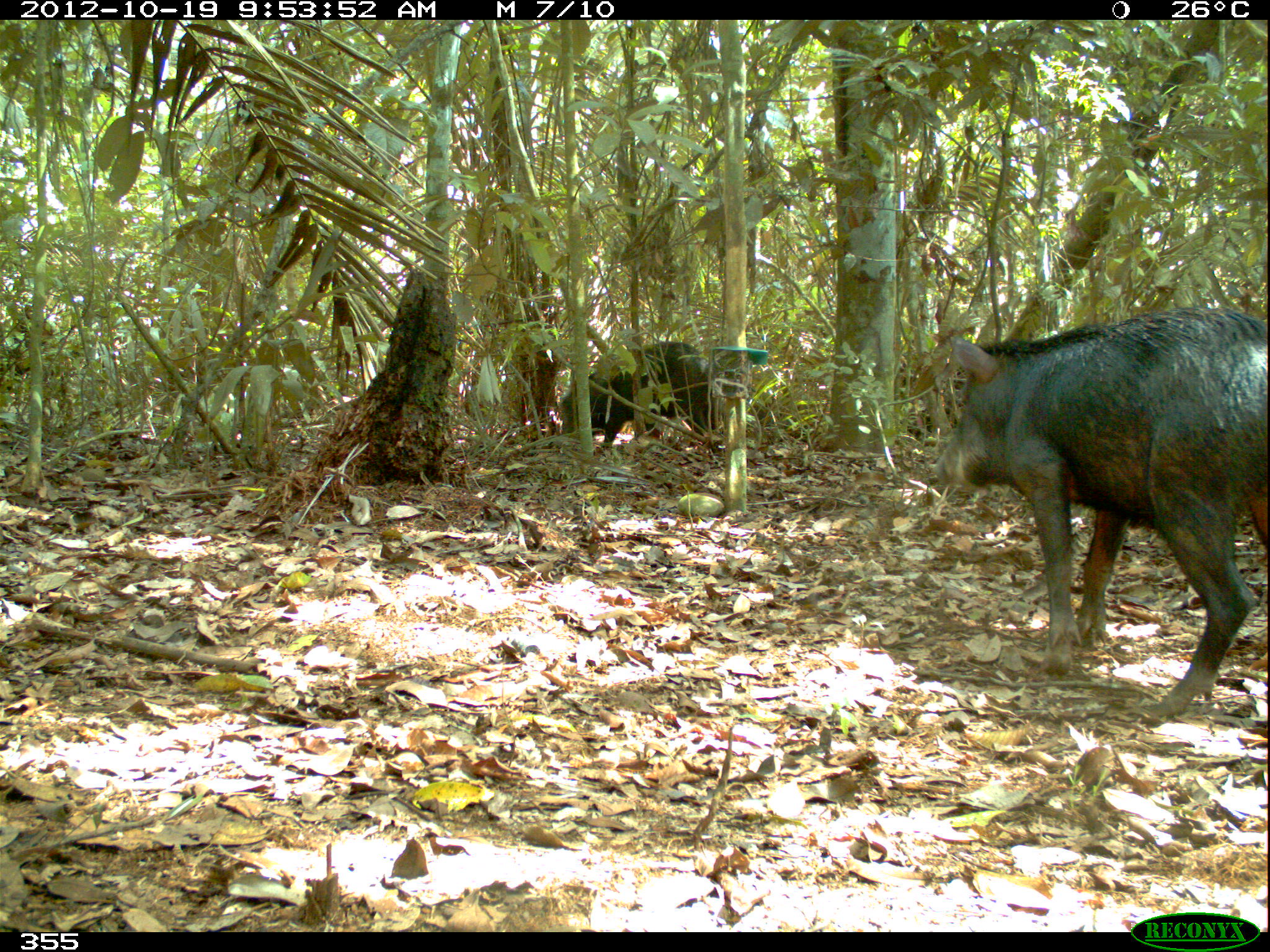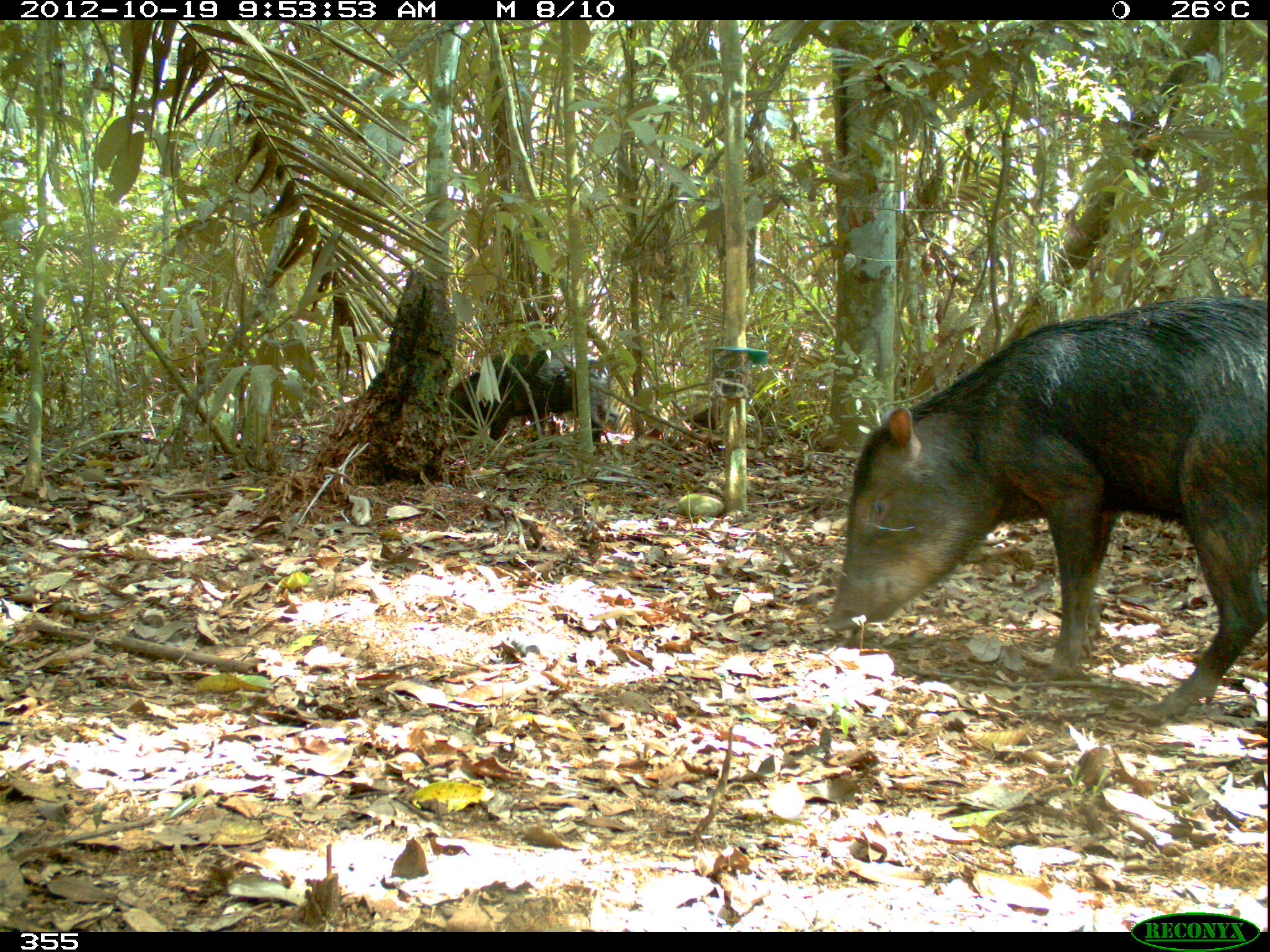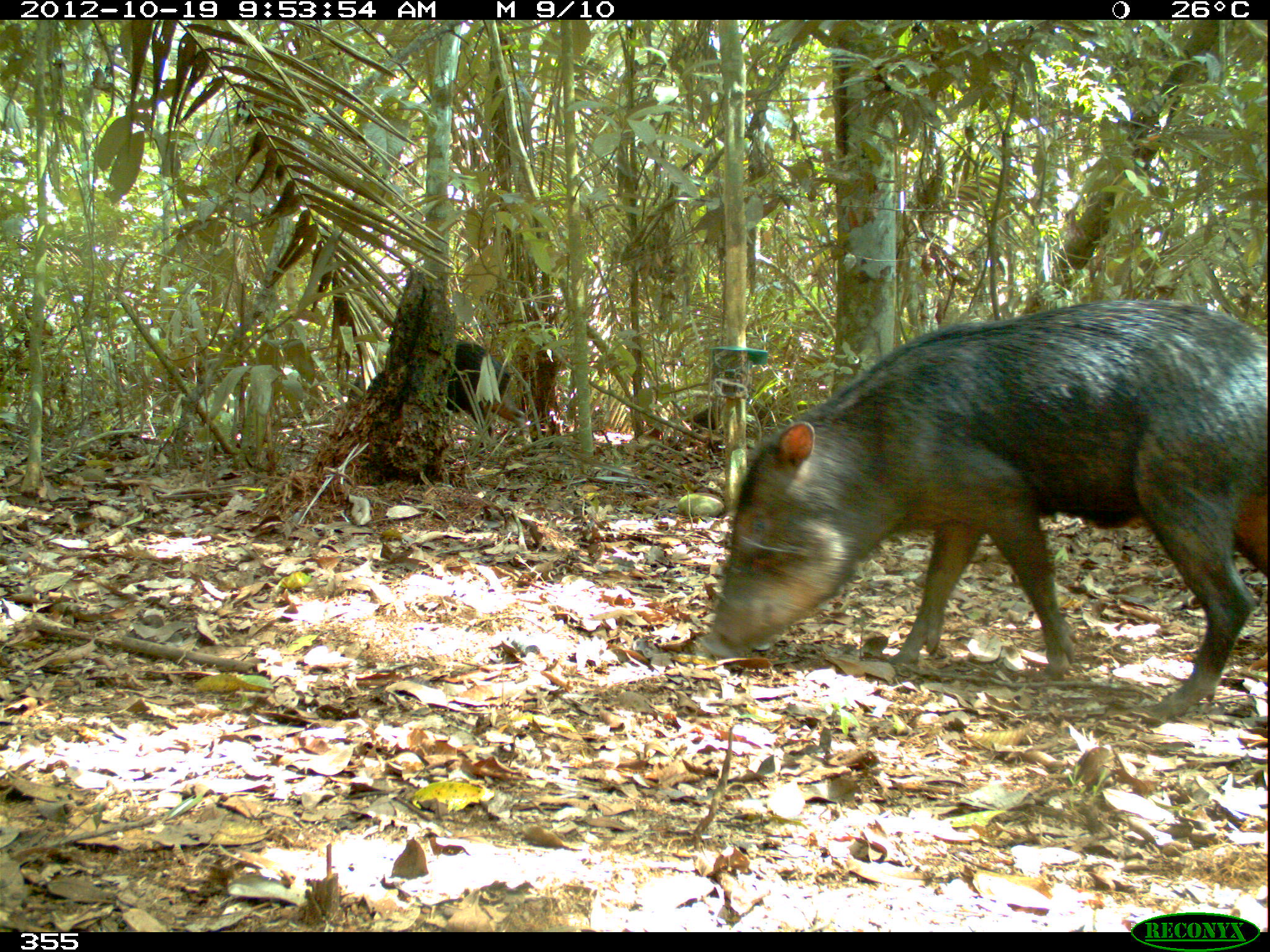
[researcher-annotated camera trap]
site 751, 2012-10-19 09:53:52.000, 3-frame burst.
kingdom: Animalia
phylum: Chordata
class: Mammalia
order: Artiodactyla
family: Tayassuidae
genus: Tayassu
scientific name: Tayassu pecari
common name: white-lipped peccary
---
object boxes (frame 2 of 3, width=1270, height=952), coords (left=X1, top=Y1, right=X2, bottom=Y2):
tayassu pecari: (left=824, top=290, right=1270, bottom=725); (left=445, top=343, right=619, bottom=446)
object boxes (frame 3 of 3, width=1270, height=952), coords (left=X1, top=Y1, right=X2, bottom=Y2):
tayassu pecari: (left=693, top=298, right=1267, bottom=721); (left=351, top=339, right=531, bottom=451)